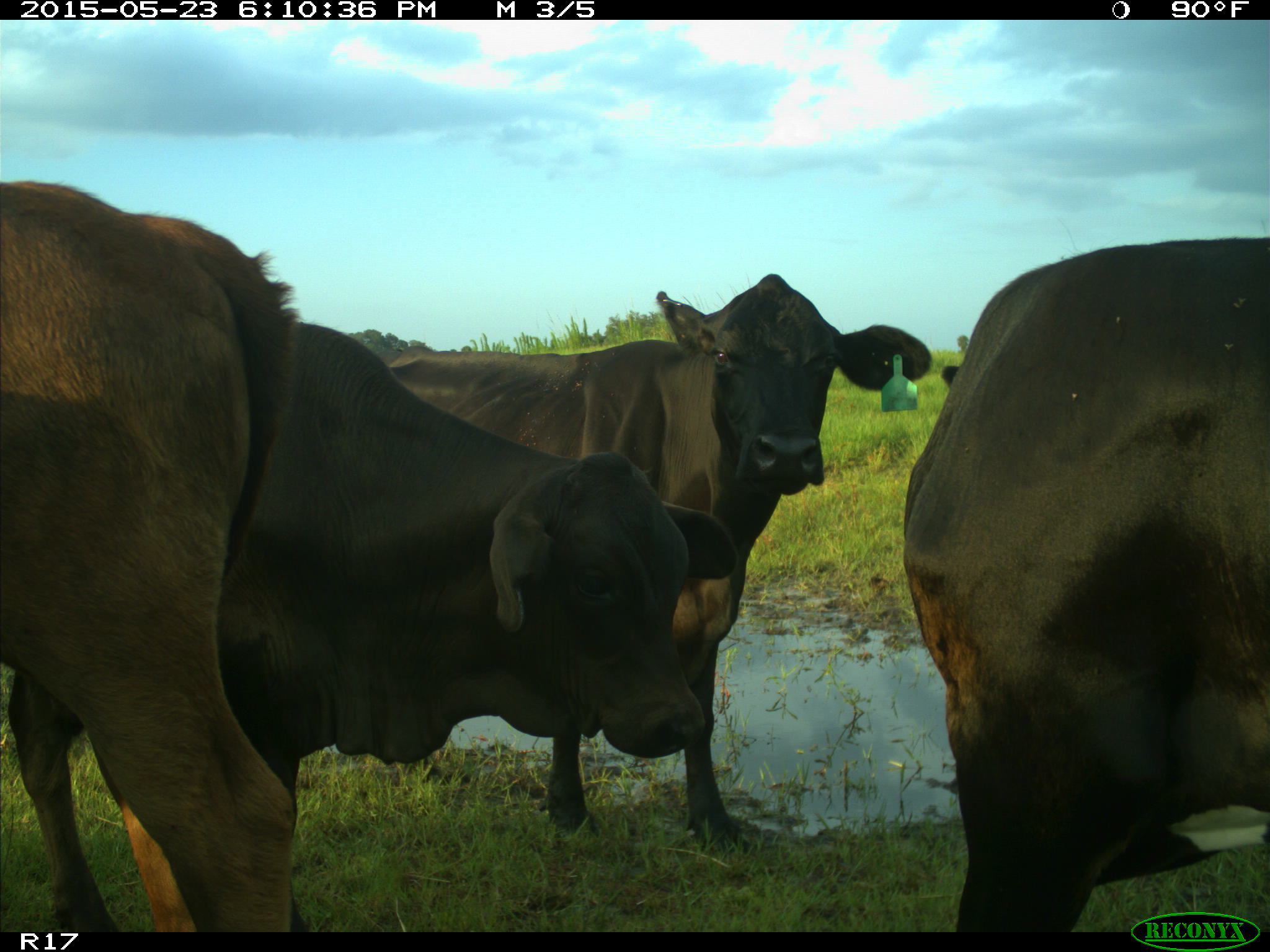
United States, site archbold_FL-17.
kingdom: Animalia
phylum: Chordata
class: Mammalia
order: Artiodactyla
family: Bovidae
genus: Bos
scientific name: Bos taurus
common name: domestic cow